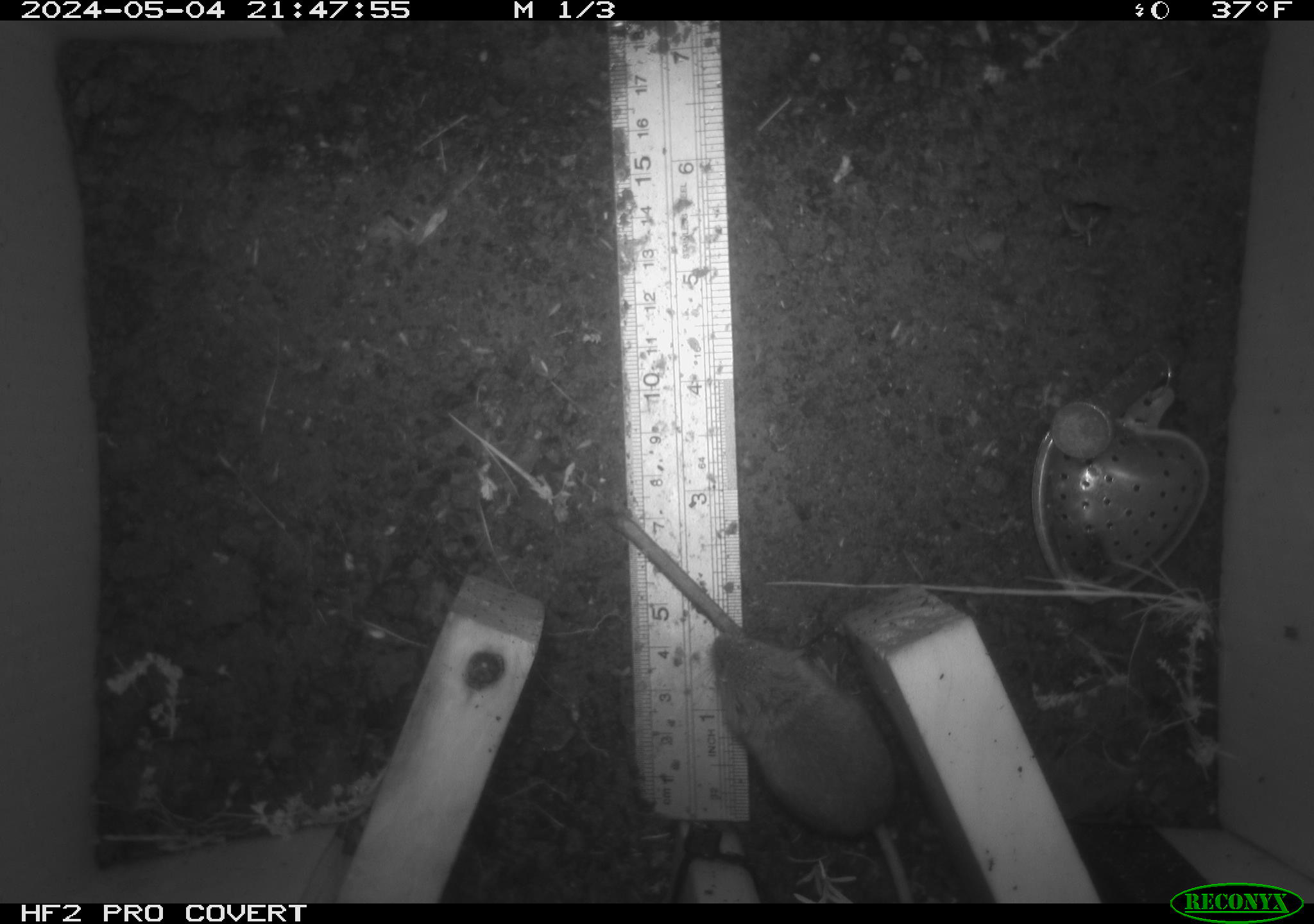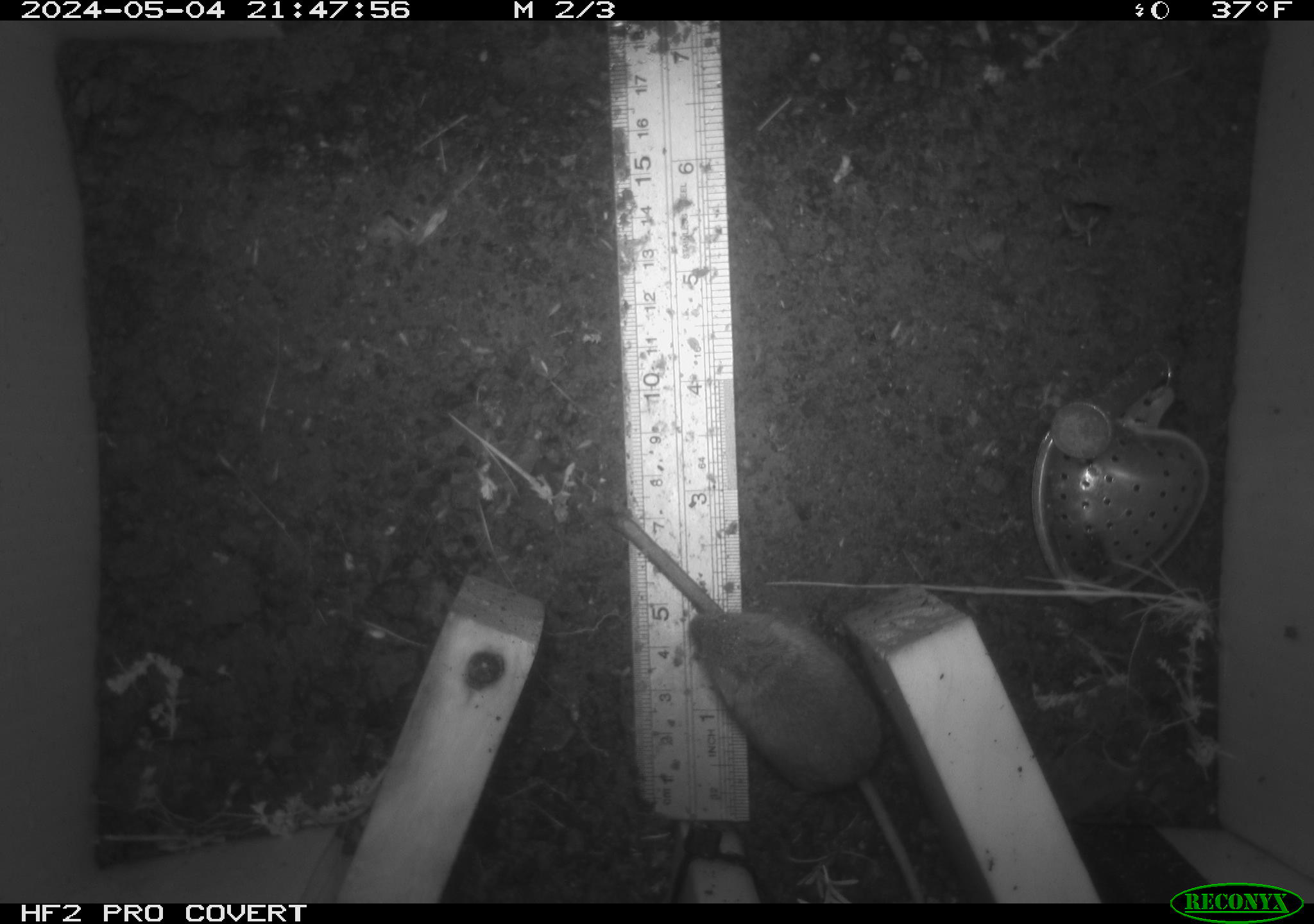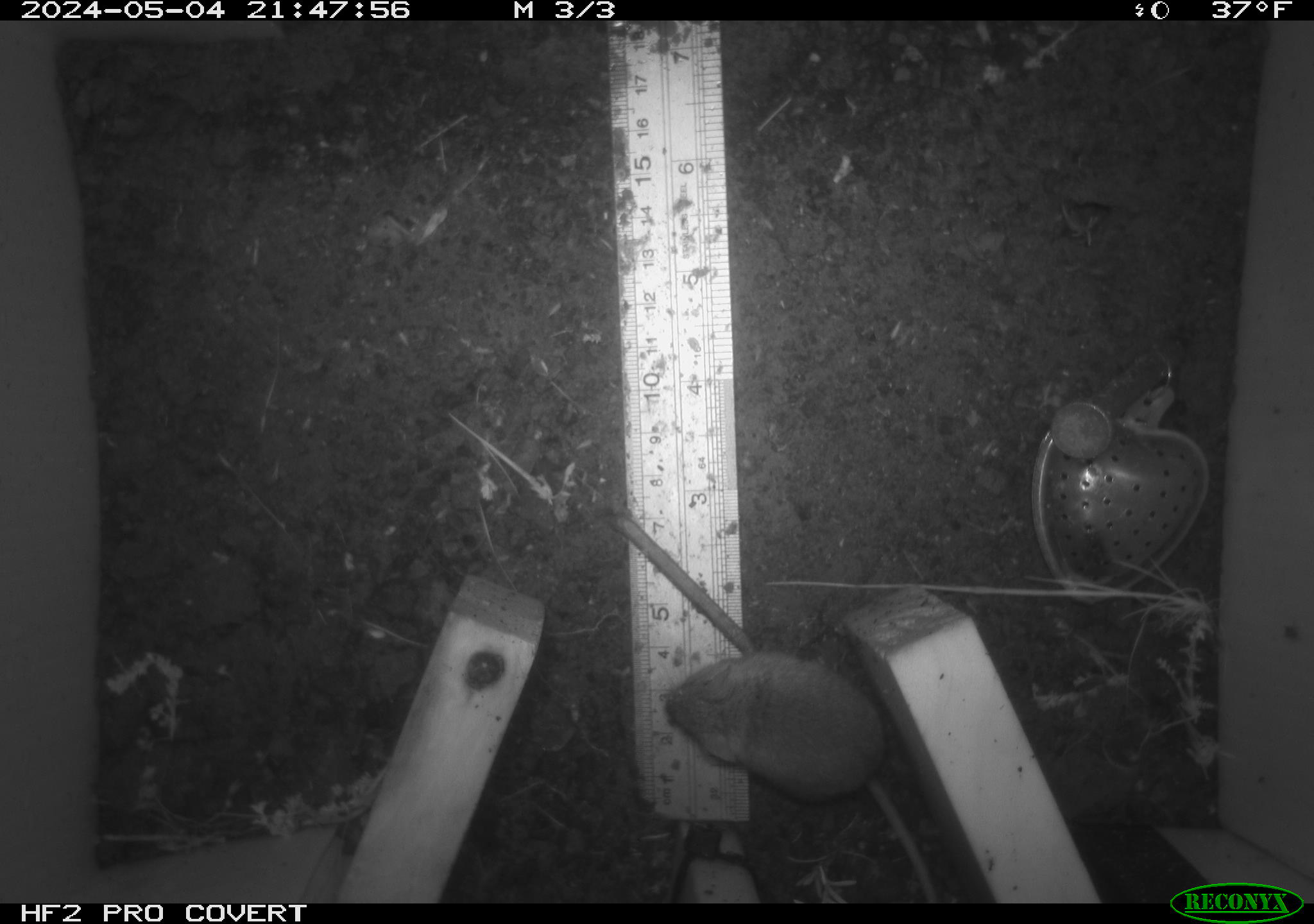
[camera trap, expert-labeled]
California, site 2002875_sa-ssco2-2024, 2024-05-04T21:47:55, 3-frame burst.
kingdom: Animalia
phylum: Chordata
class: Mammalia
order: Rodentia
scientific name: Rodentia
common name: mouse species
Mouse species (Rodentia).